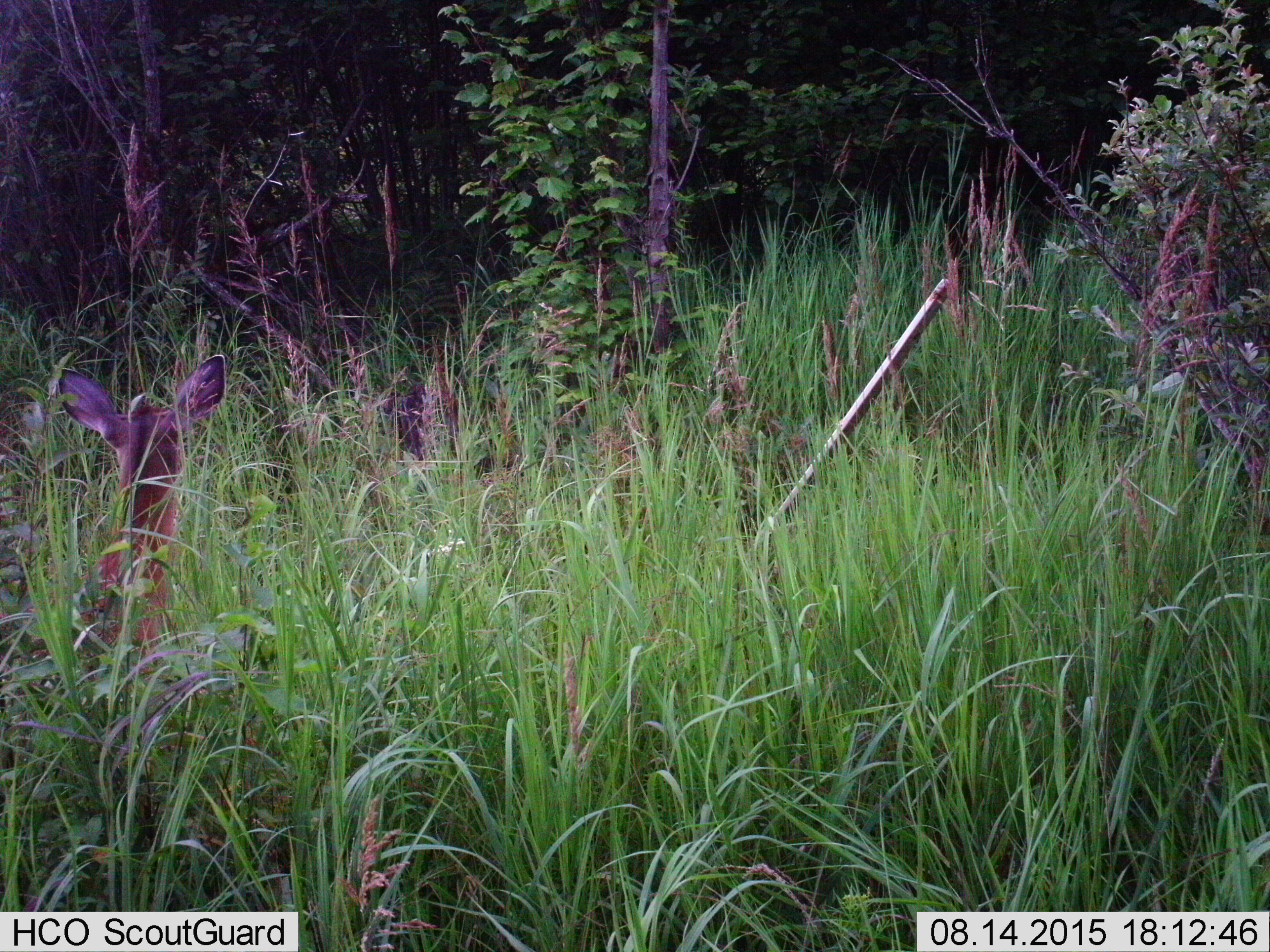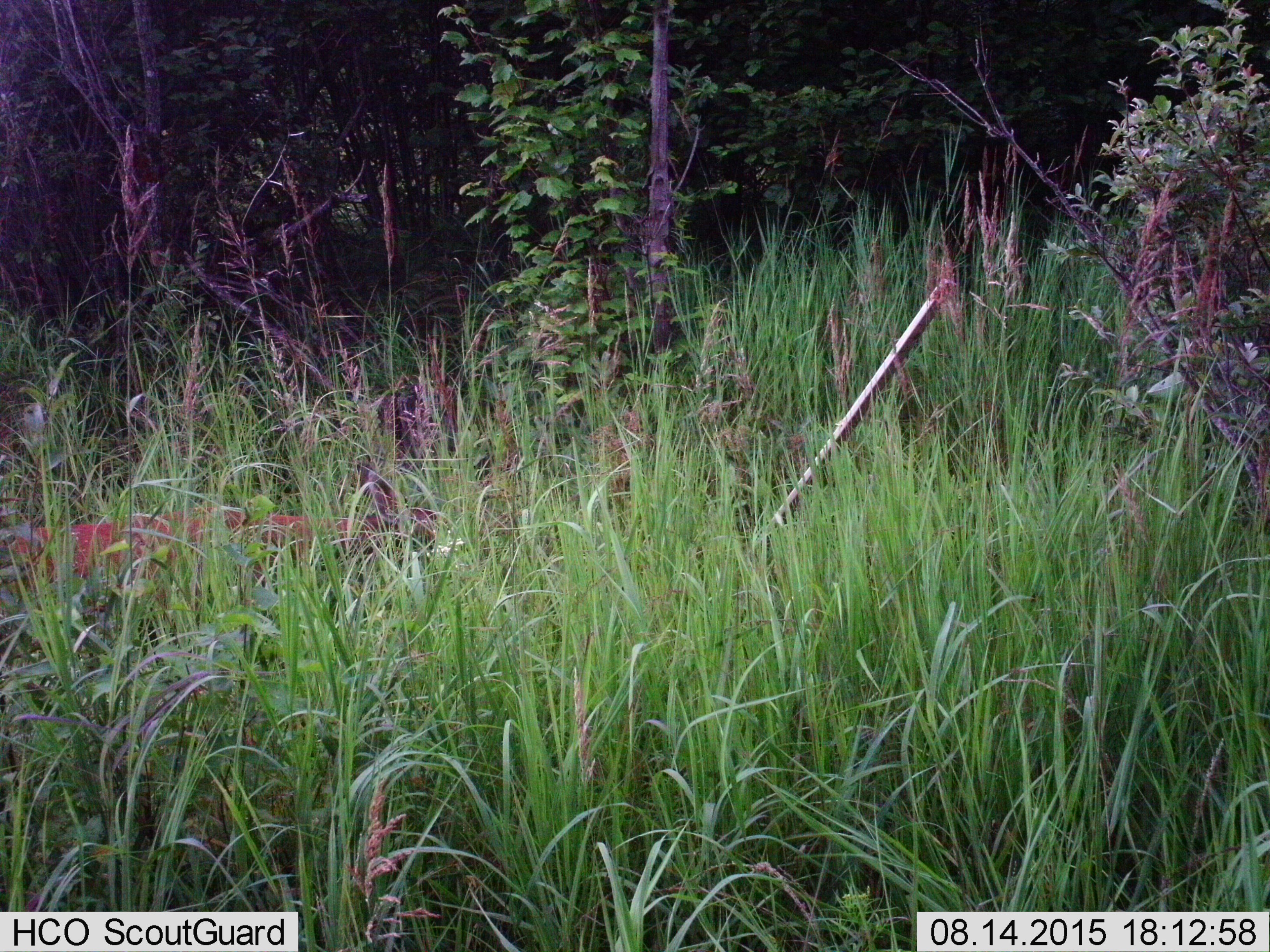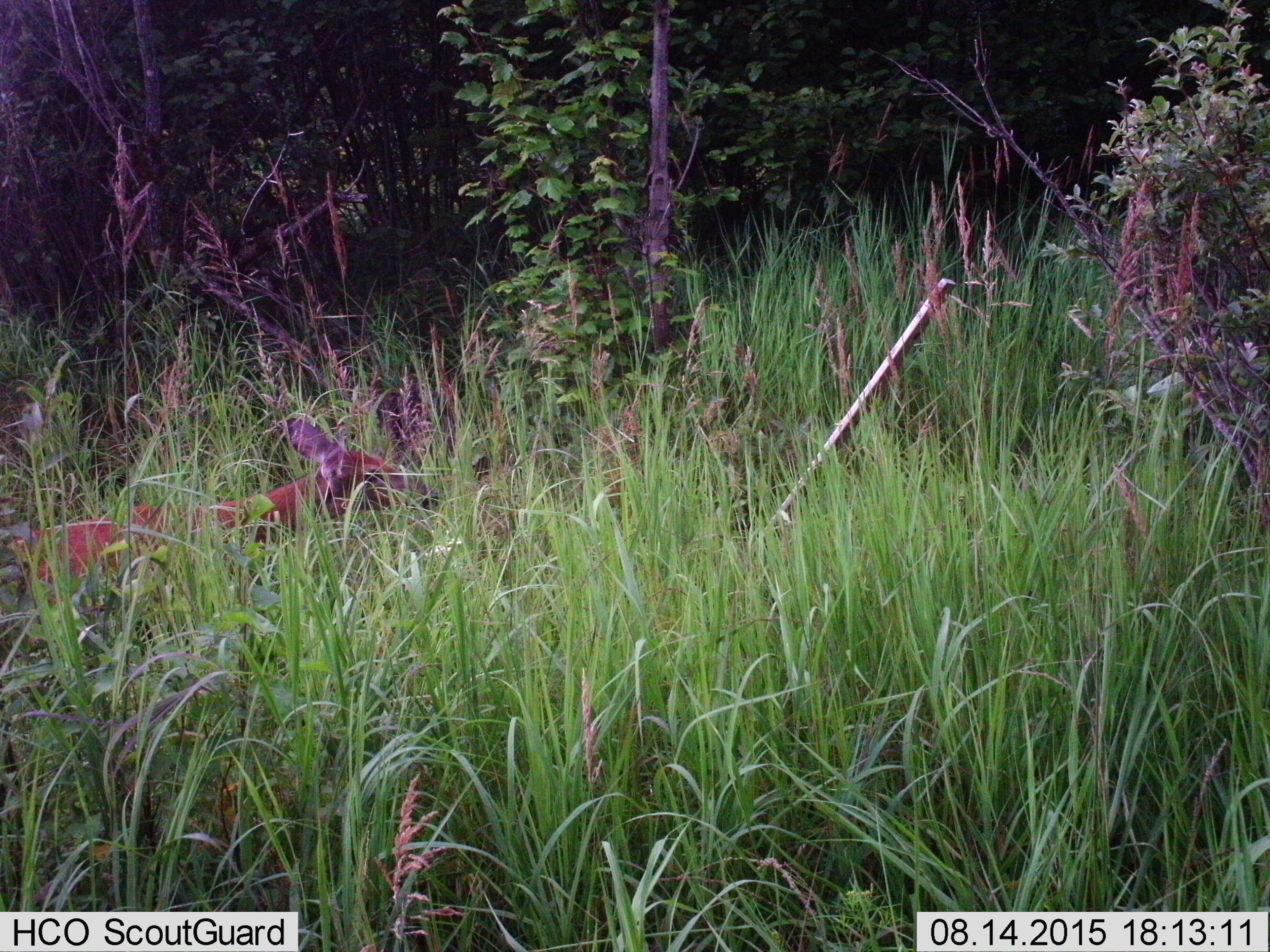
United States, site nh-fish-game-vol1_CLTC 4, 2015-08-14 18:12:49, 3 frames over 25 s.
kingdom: Animalia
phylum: Chordata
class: Mammalia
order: Artiodactyla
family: Cervidae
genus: Odocoileus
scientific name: Odocoileus virginianus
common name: white-tailed deer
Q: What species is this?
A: White-tailed deer (Odocoileus virginianus).